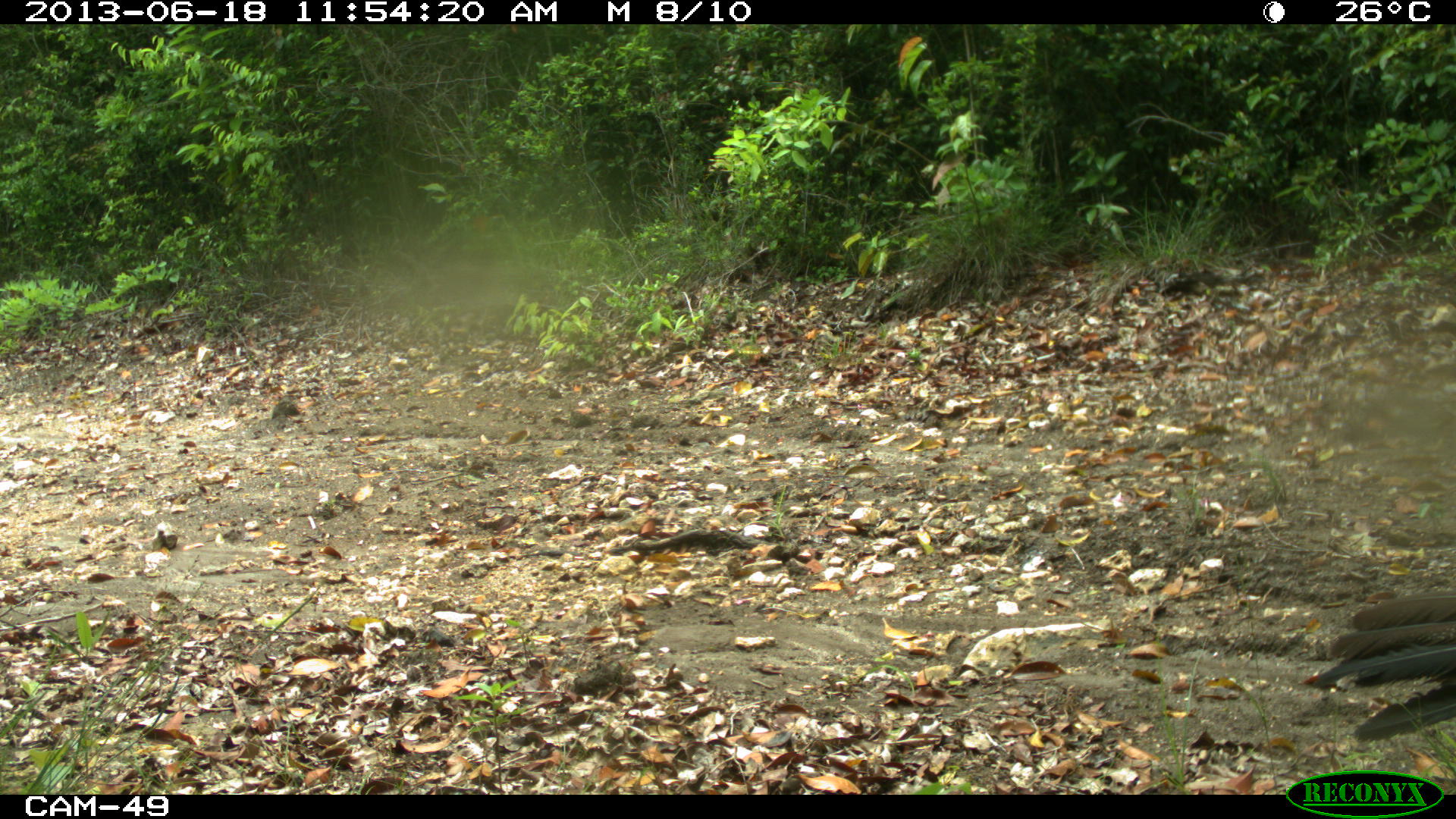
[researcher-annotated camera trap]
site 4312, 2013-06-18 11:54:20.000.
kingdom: Animalia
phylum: Chordata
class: Aves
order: Galliformes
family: Cracidae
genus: Crax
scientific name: Crax rubra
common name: great curassow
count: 1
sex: female